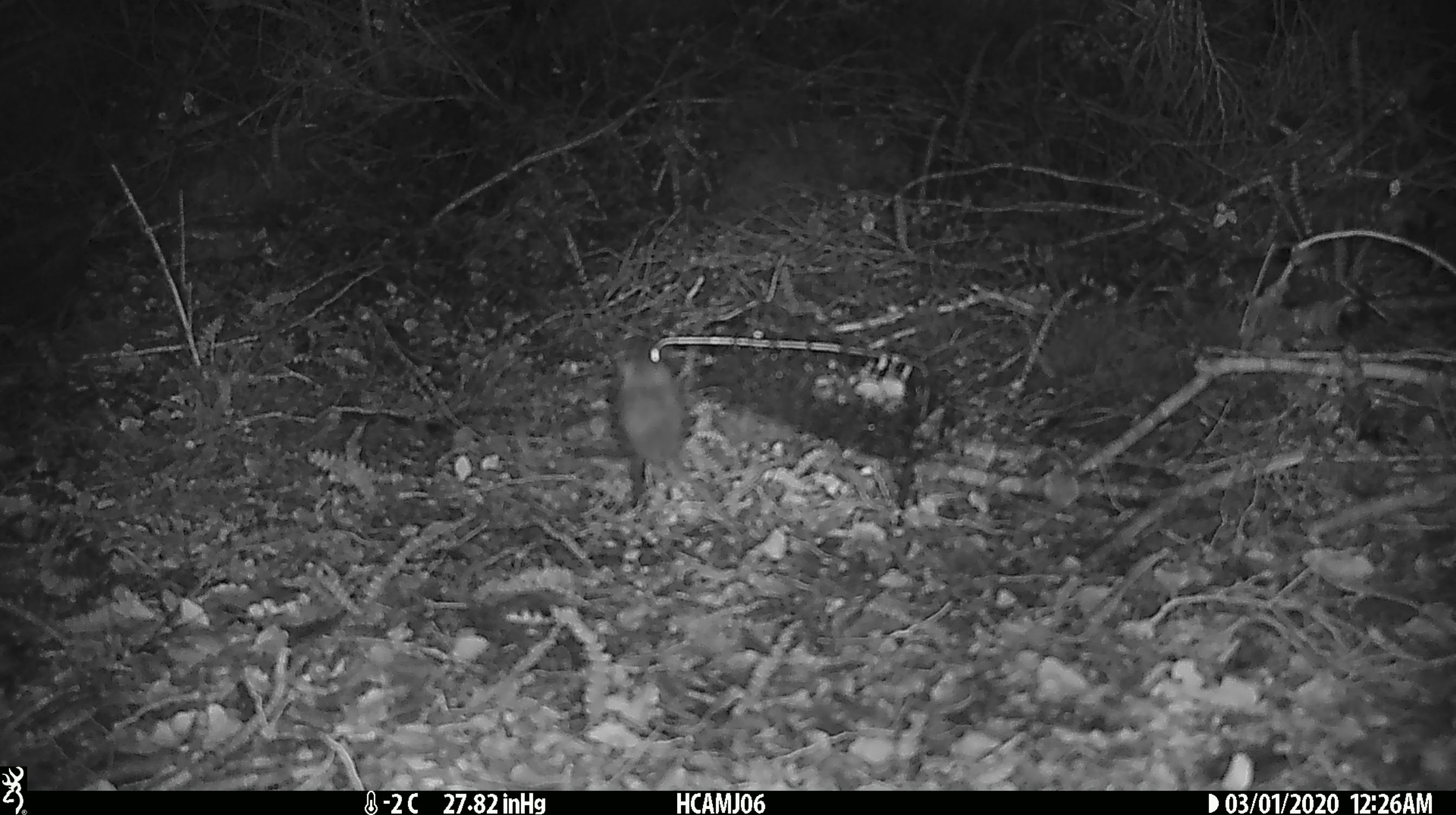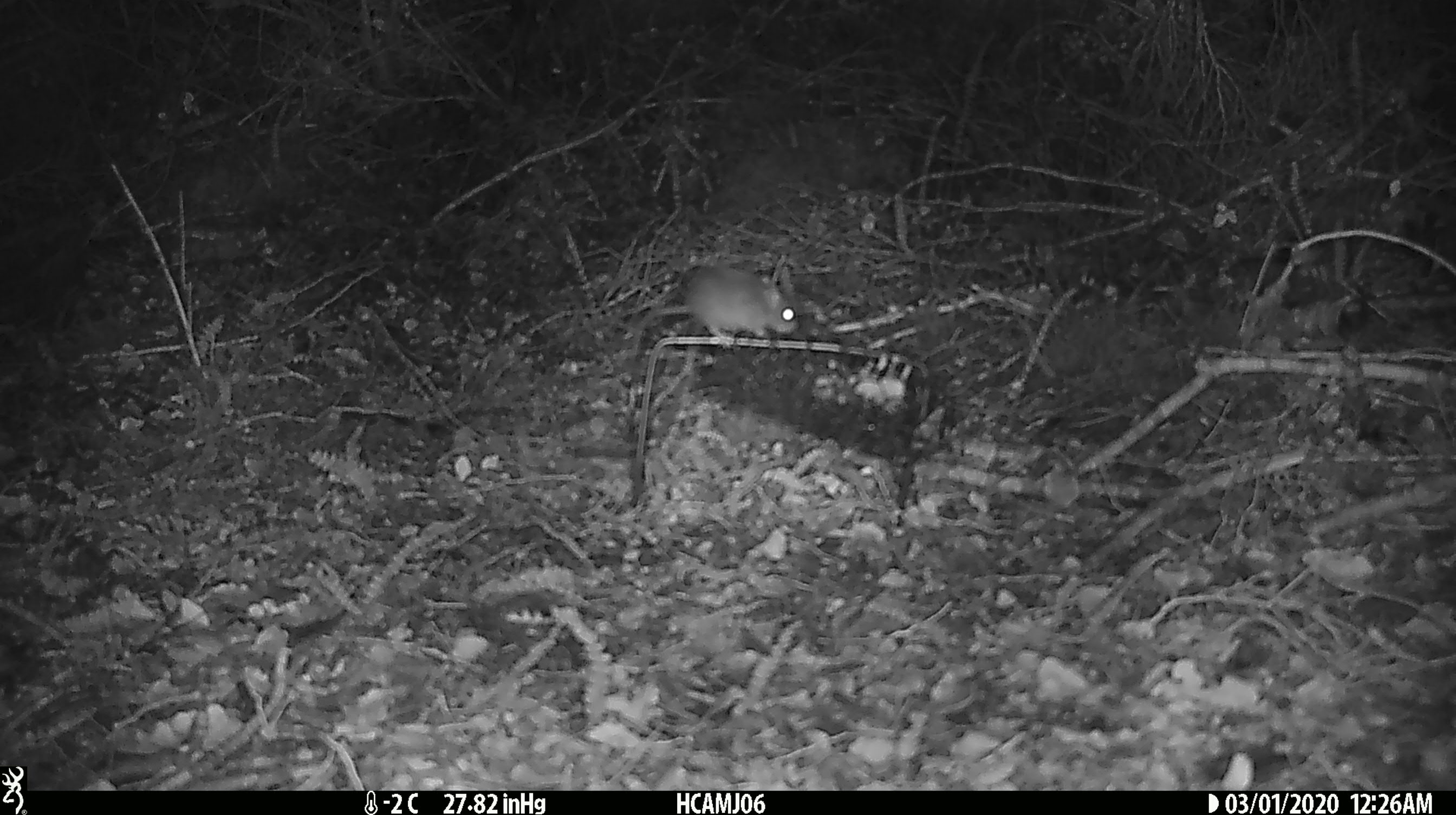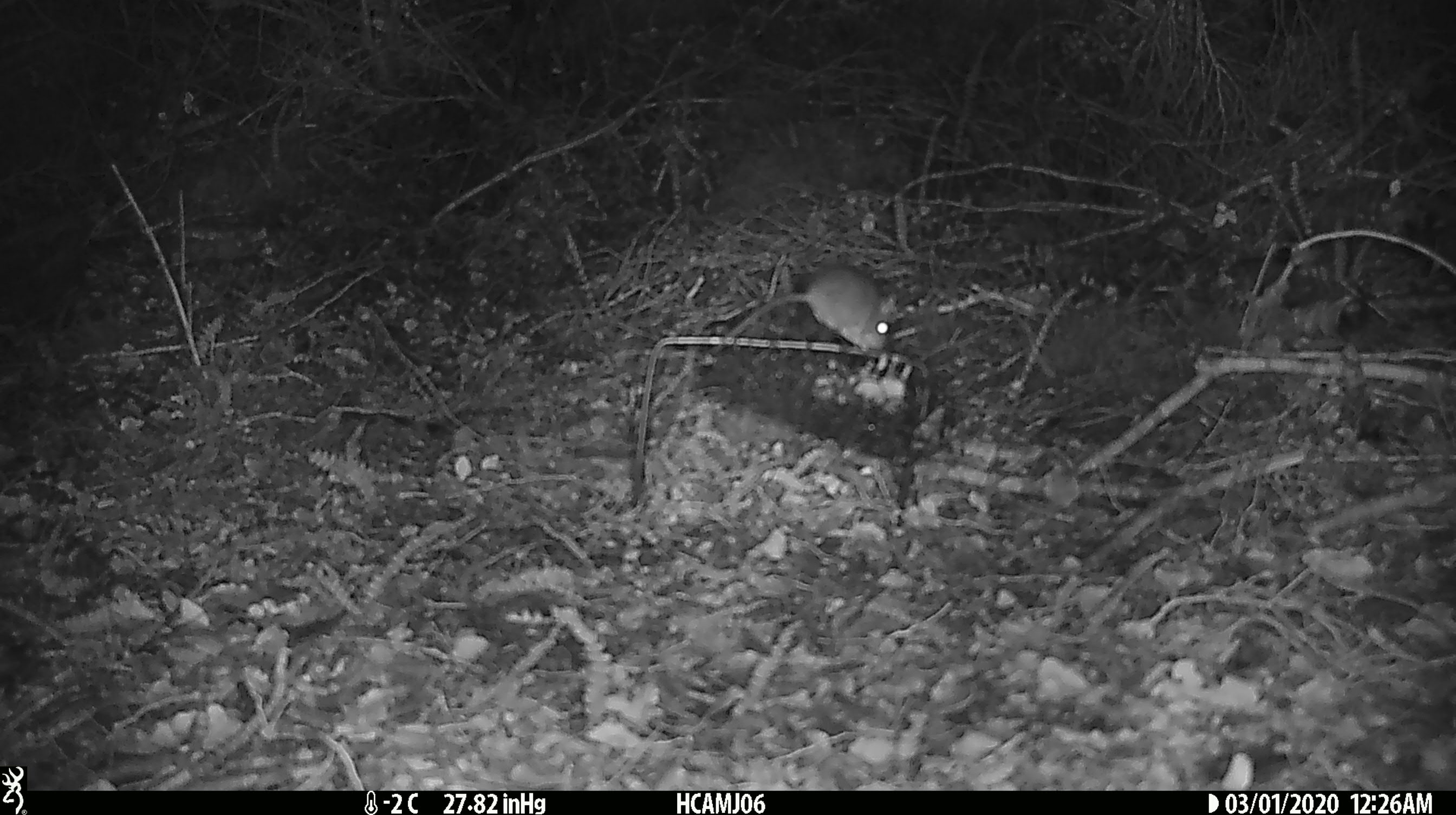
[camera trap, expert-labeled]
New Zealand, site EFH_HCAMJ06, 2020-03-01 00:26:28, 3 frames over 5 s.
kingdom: Animalia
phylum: Chordata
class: Mammalia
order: Rodentia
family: Muridae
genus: Mus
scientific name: Mus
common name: mouse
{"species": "mouse (Mus)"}